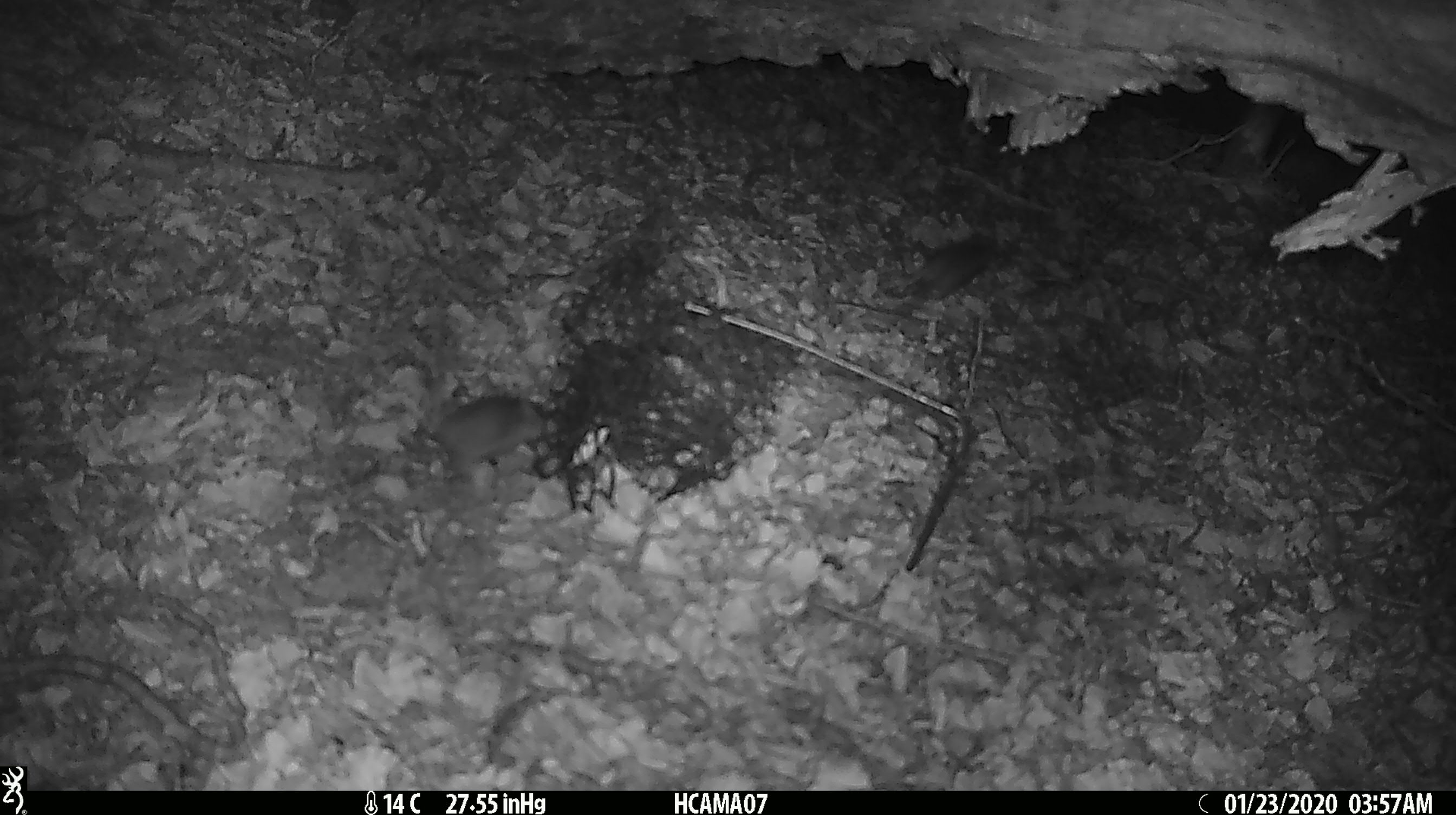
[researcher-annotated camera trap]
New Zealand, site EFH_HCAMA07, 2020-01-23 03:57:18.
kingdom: Animalia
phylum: Chordata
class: Mammalia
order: Rodentia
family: Muridae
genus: Mus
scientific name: Mus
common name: mouse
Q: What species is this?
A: Mouse (Mus).